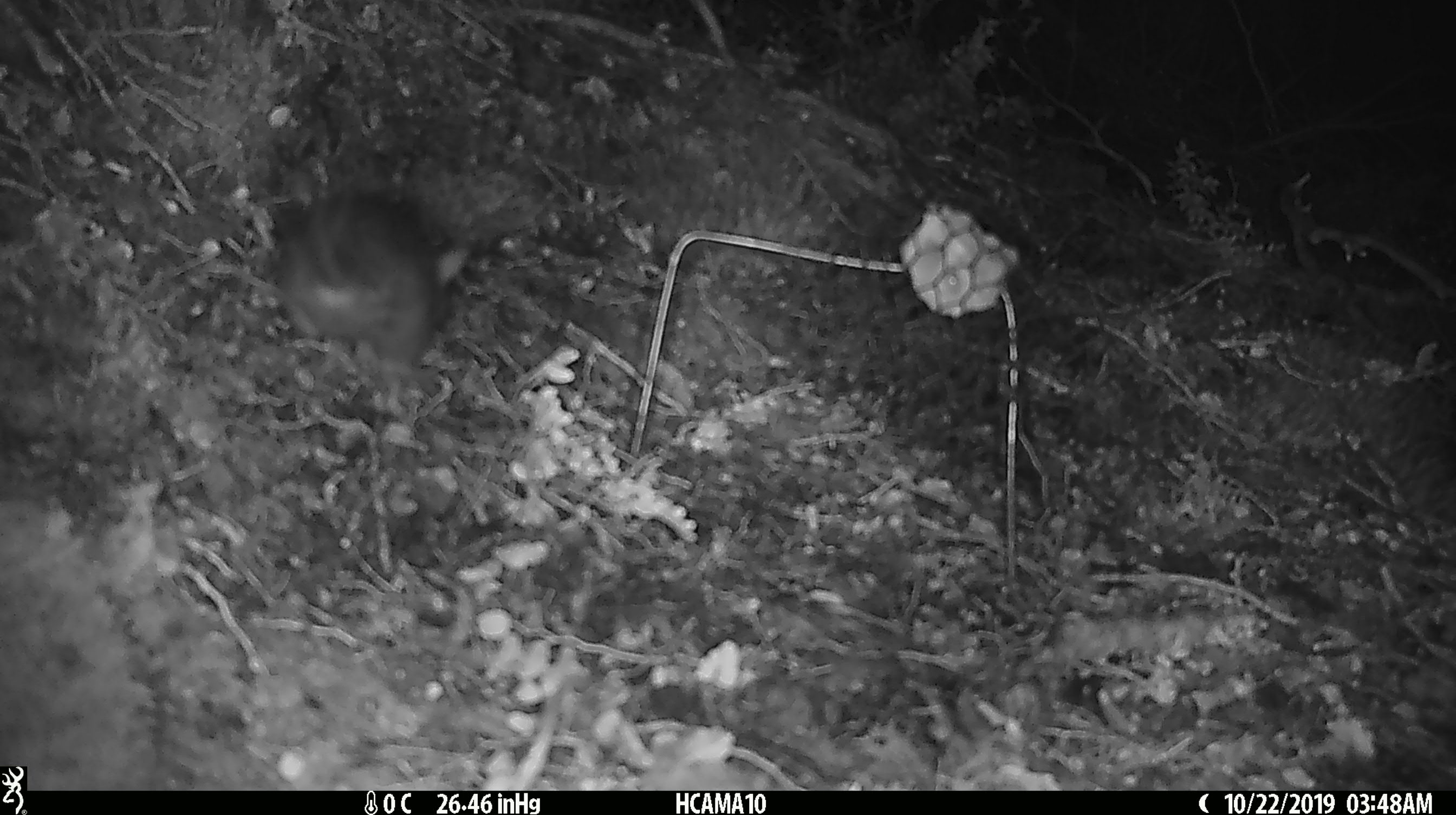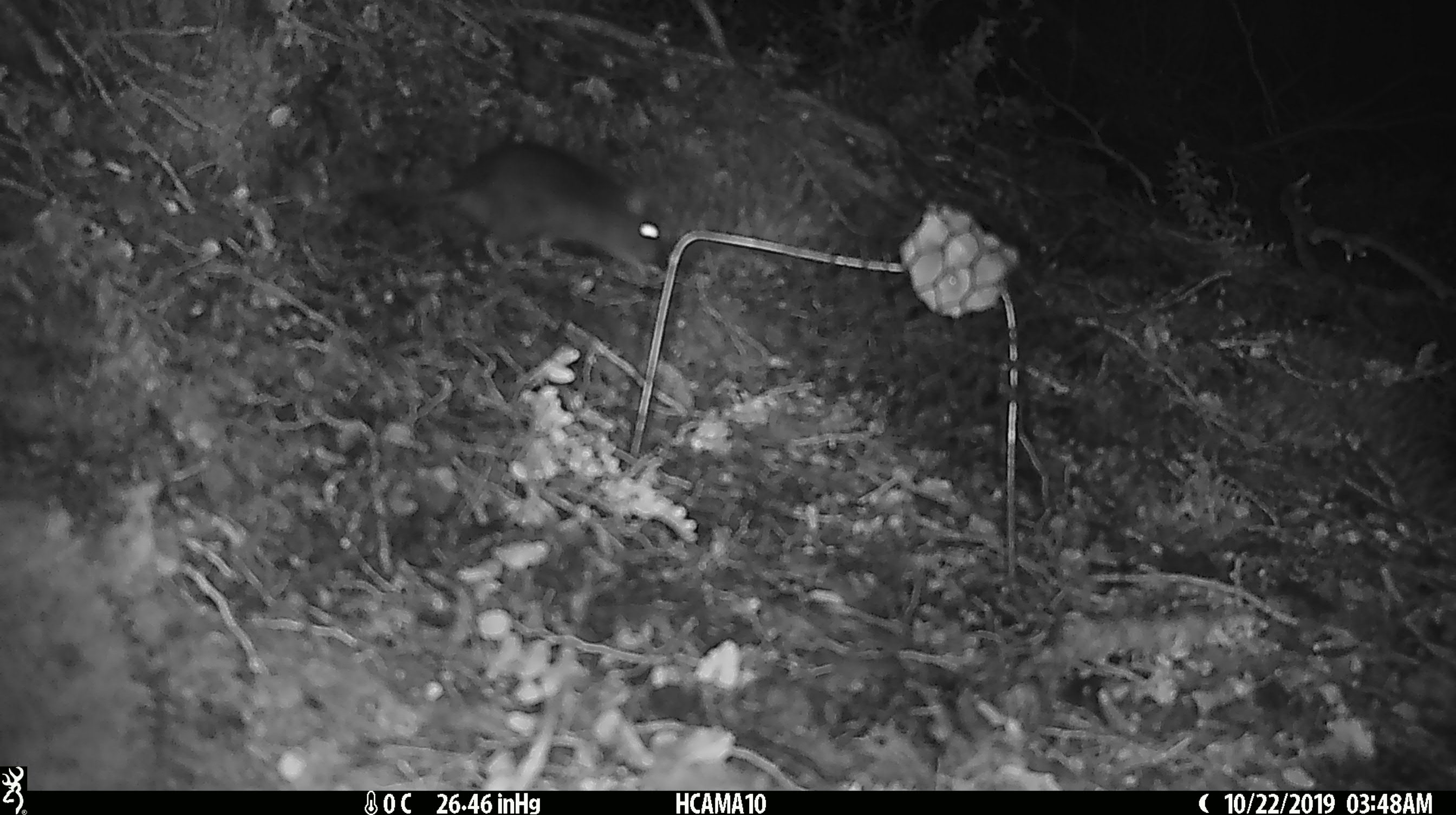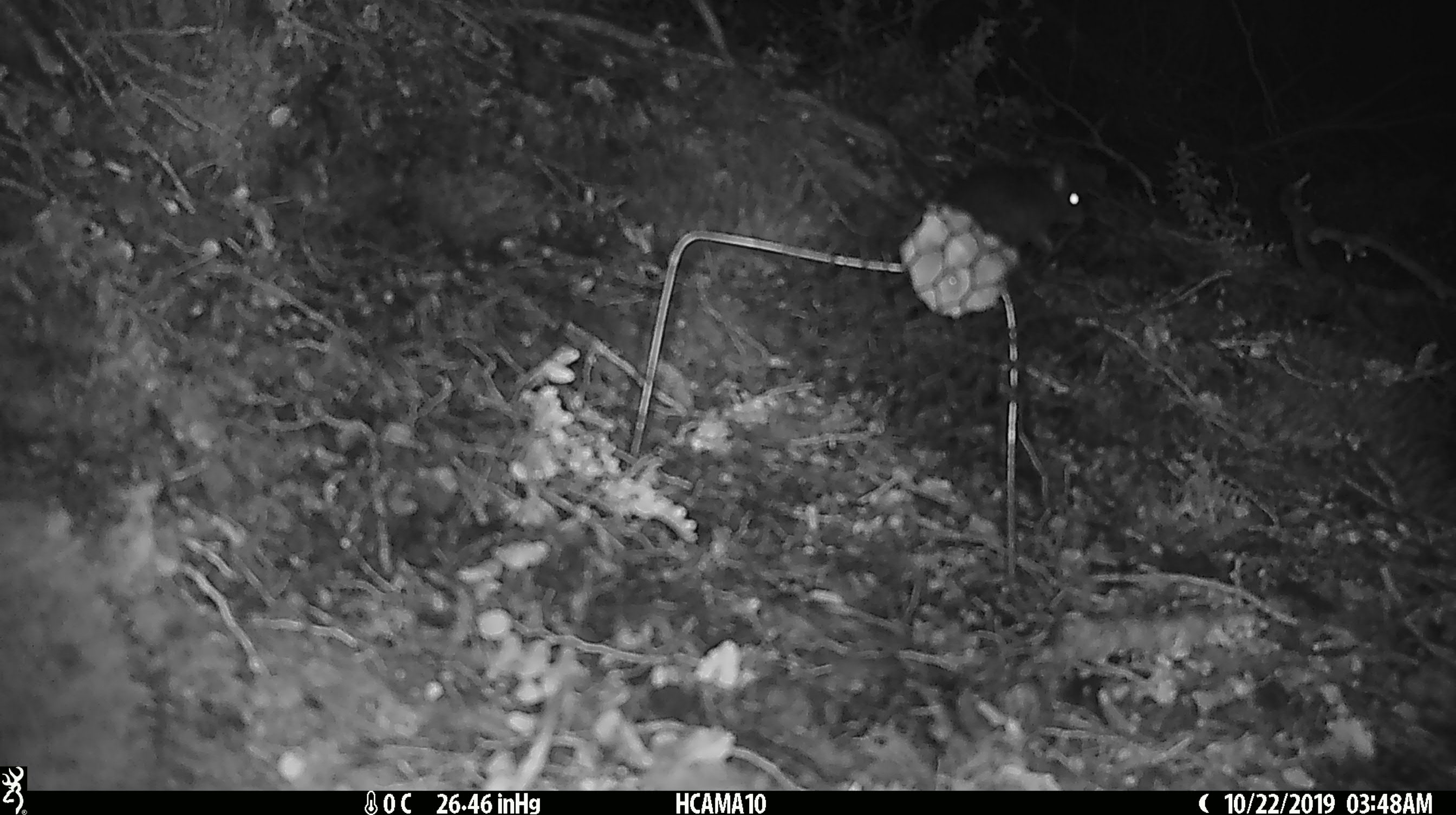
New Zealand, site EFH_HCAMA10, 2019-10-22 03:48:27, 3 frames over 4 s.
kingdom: Animalia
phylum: Chordata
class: Mammalia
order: Rodentia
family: Muridae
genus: Rattus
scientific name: Rattus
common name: rat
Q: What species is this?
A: Rat (Rattus).